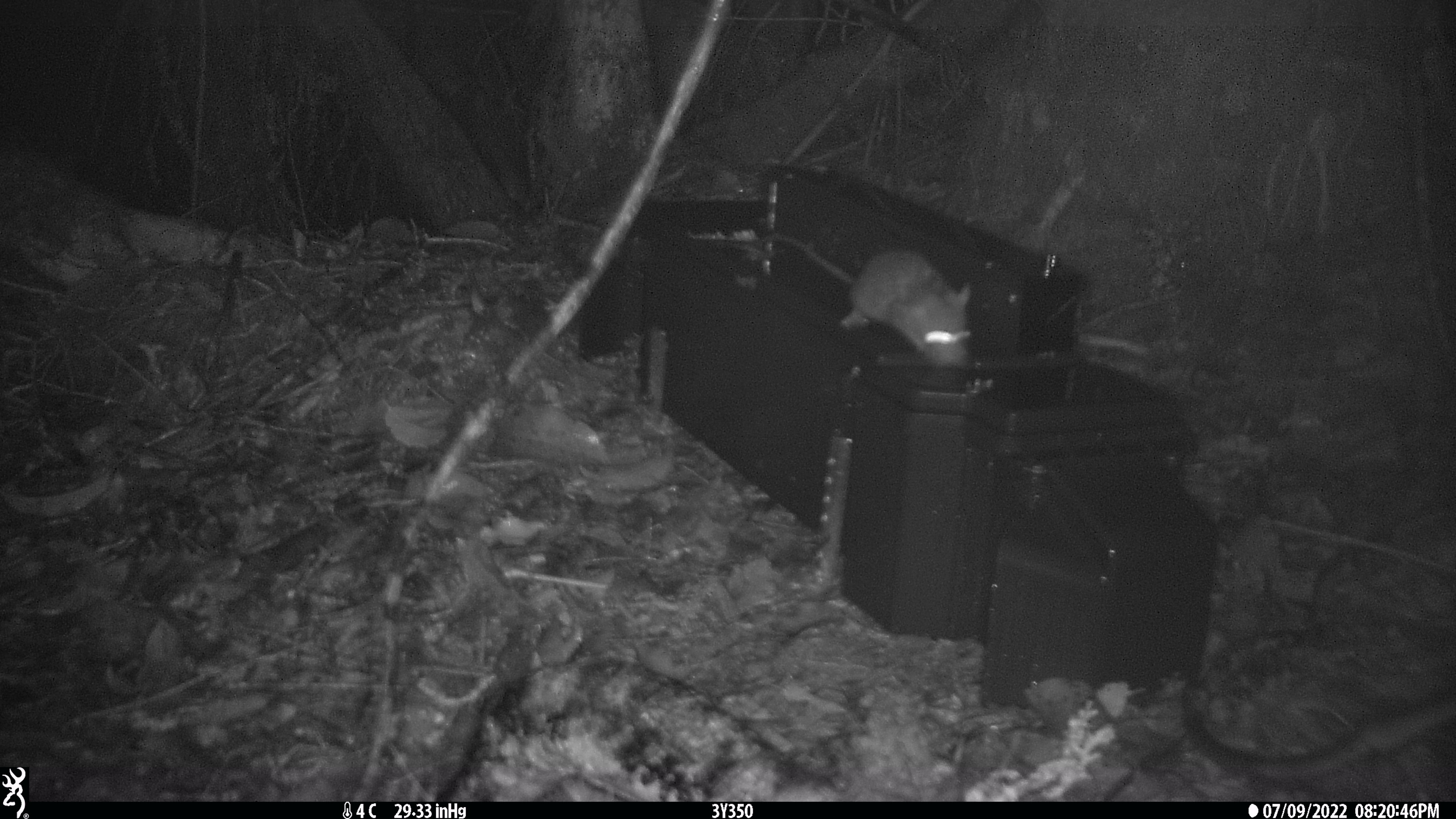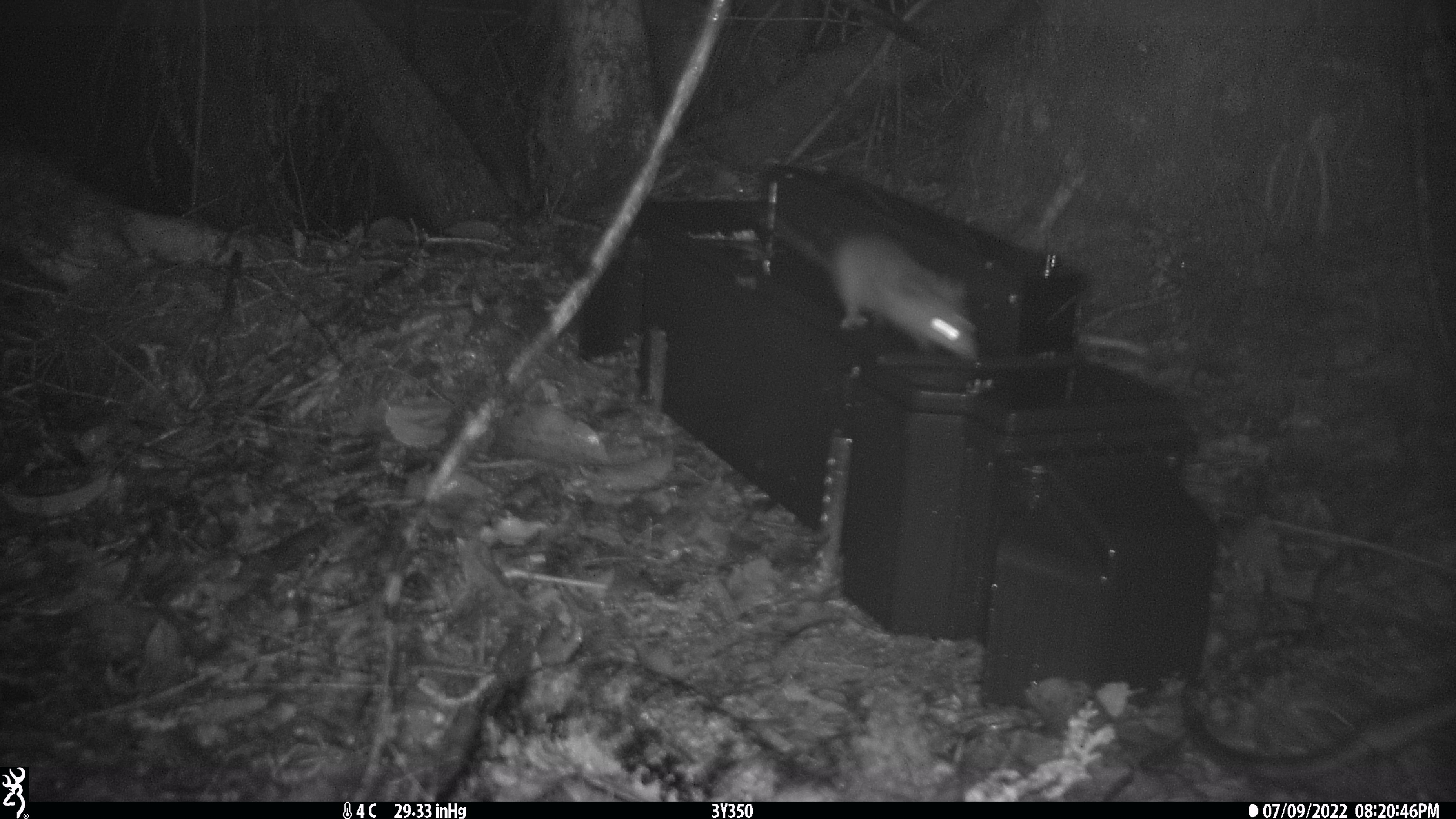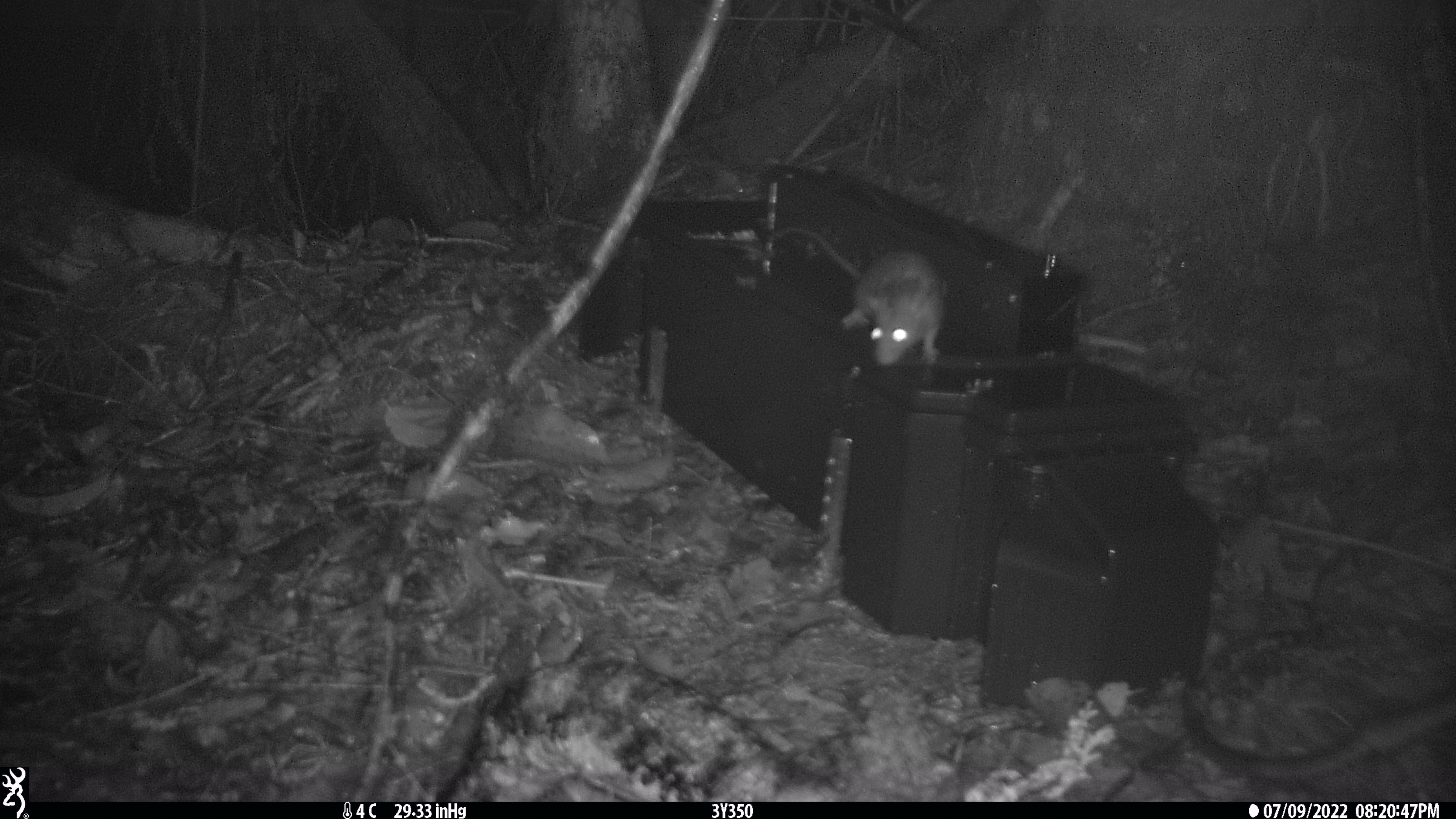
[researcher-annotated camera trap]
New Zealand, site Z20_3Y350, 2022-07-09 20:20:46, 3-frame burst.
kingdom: Animalia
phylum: Chordata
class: Mammalia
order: Rodentia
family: Muridae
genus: Rattus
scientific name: Rattus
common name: rat